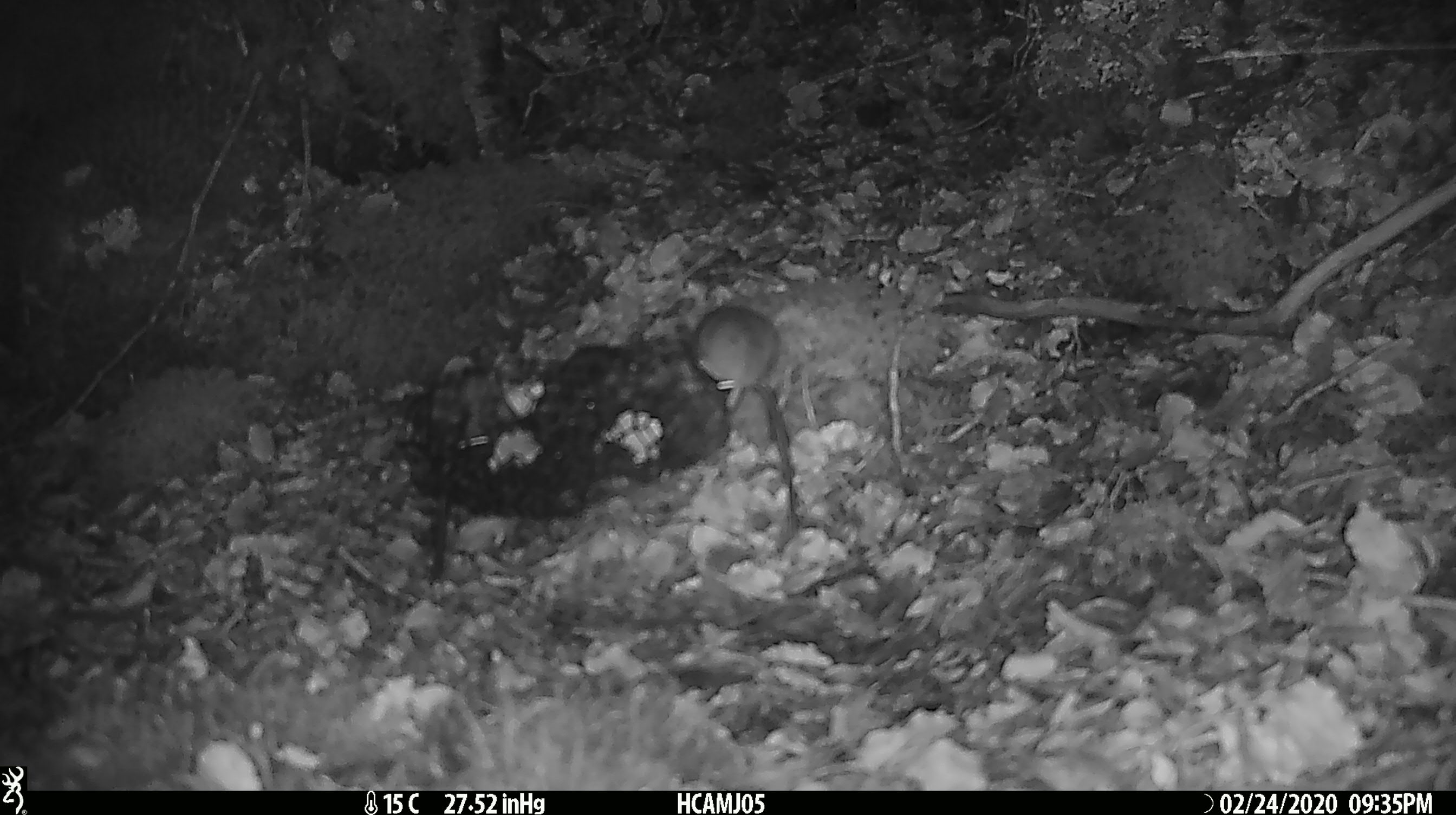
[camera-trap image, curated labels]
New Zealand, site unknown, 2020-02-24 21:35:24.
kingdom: Animalia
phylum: Chordata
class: Mammalia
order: Rodentia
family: Muridae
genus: Mus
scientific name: Mus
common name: mouse